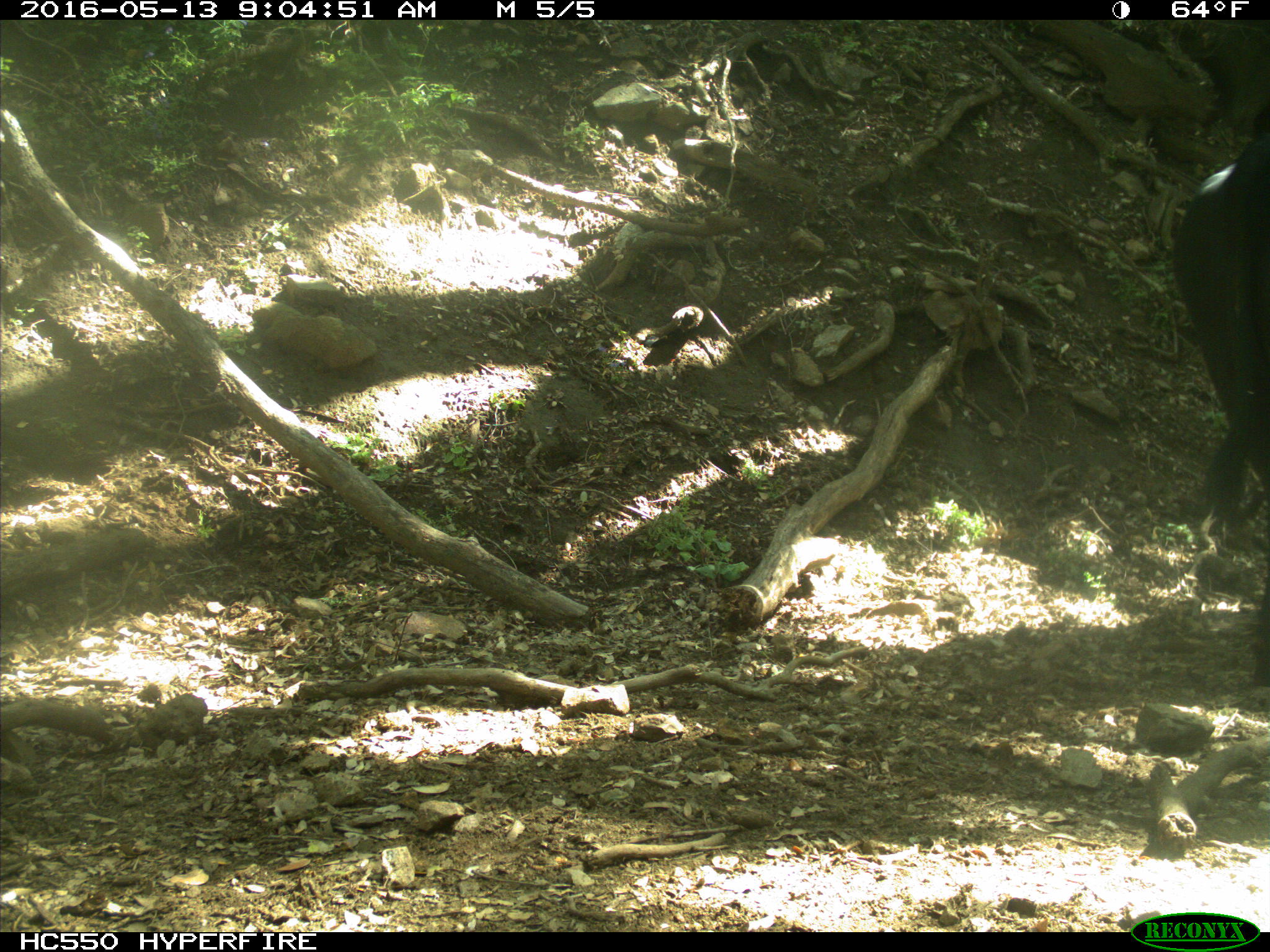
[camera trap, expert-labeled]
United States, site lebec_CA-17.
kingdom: Animalia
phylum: Chordata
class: Mammalia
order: Artiodactyla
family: Bovidae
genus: Bos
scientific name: Bos taurus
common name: domestic cow